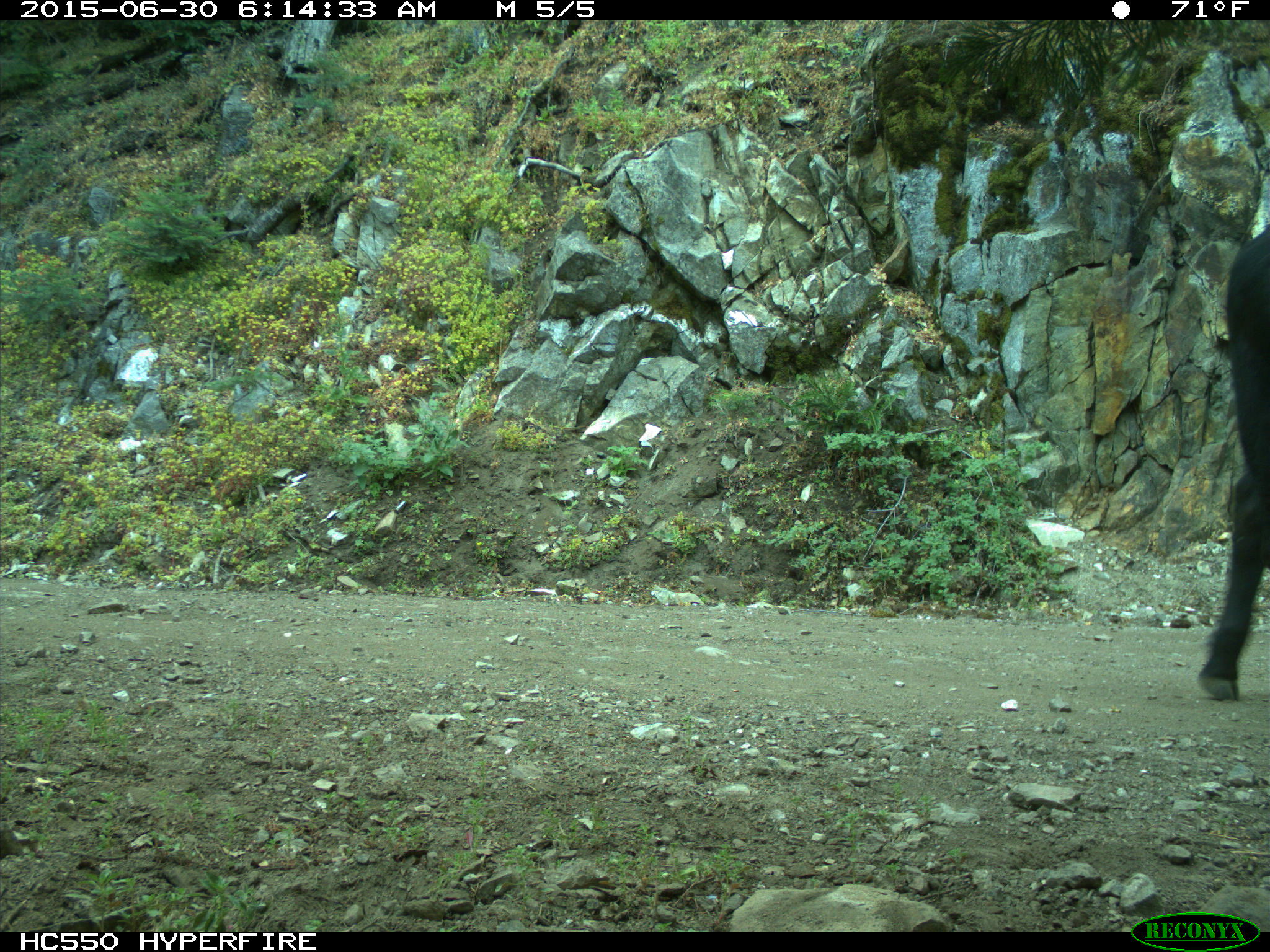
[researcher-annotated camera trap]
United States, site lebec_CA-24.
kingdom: Animalia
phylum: Chordata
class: Mammalia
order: Artiodactyla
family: Bovidae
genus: Bos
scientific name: Bos taurus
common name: domestic cow